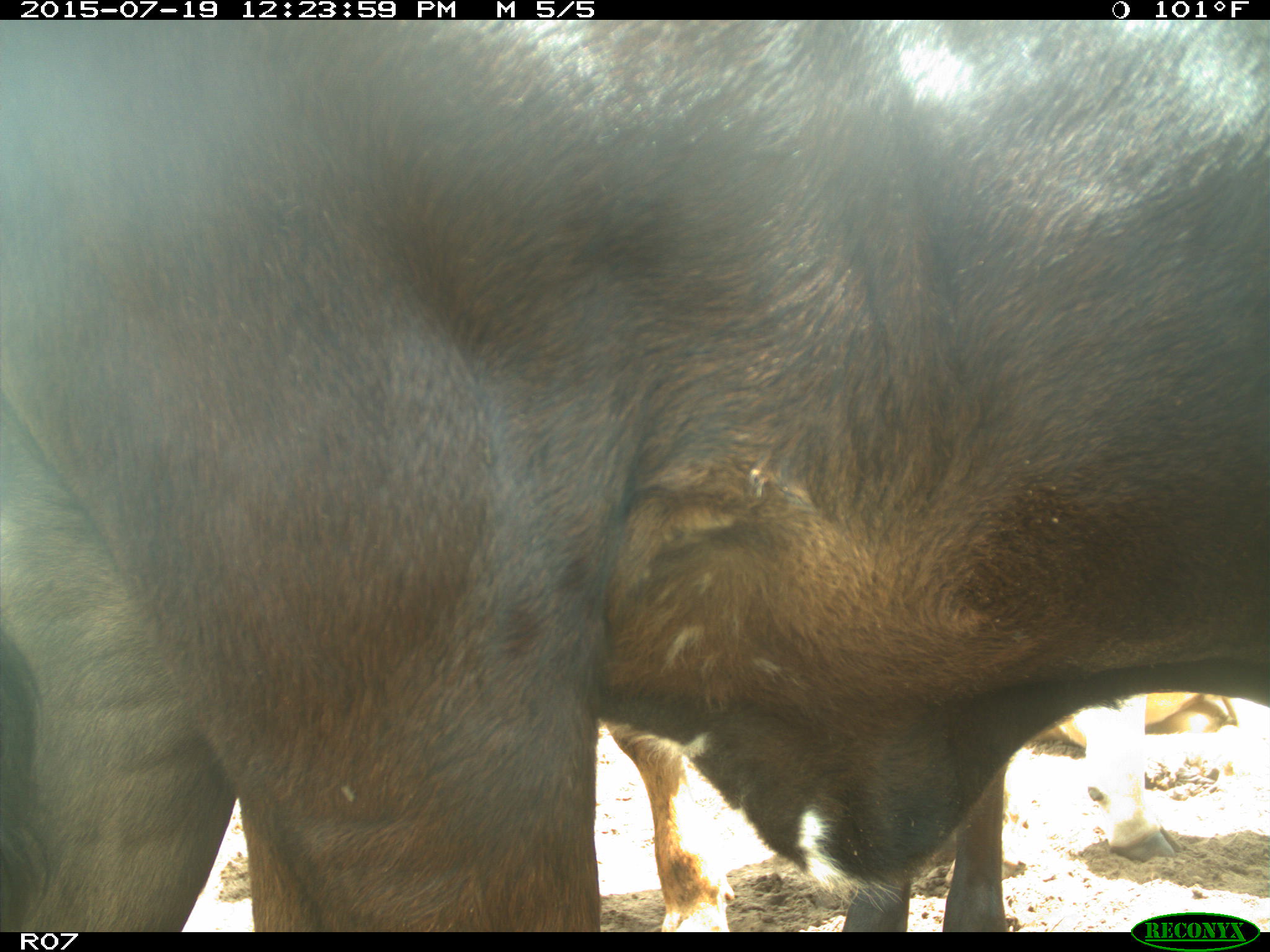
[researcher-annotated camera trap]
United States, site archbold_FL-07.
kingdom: Animalia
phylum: Chordata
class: Mammalia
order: Artiodactyla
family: Bovidae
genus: Bos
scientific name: Bos taurus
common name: domestic cow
Bos taurus (domestic cow).